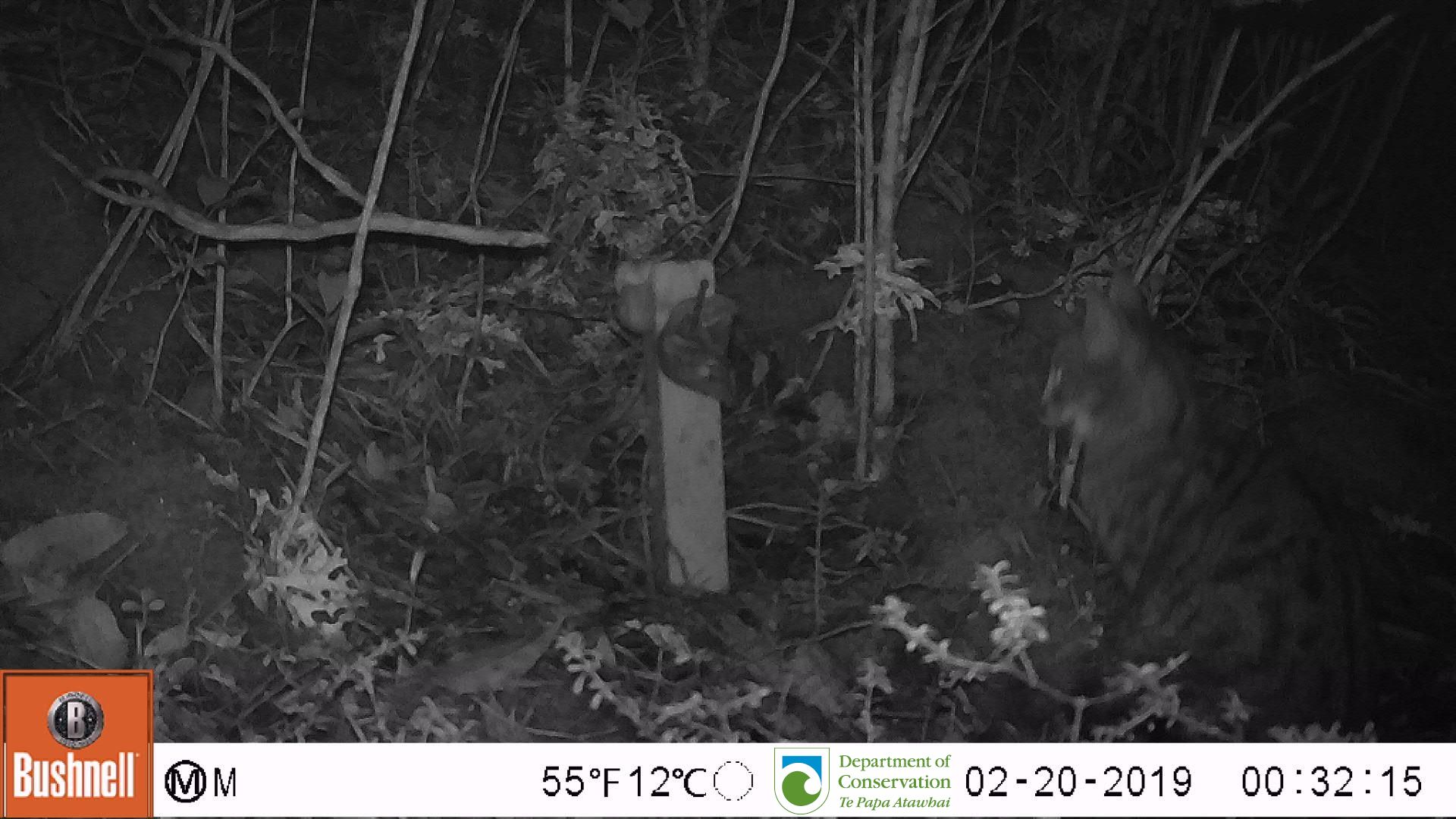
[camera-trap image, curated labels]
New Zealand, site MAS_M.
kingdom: Animalia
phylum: Chordata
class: Mammalia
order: Carnivora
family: Felidae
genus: Felis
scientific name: Felis catus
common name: domestic cat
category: cat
Cat (domestic cat) (Felis catus).